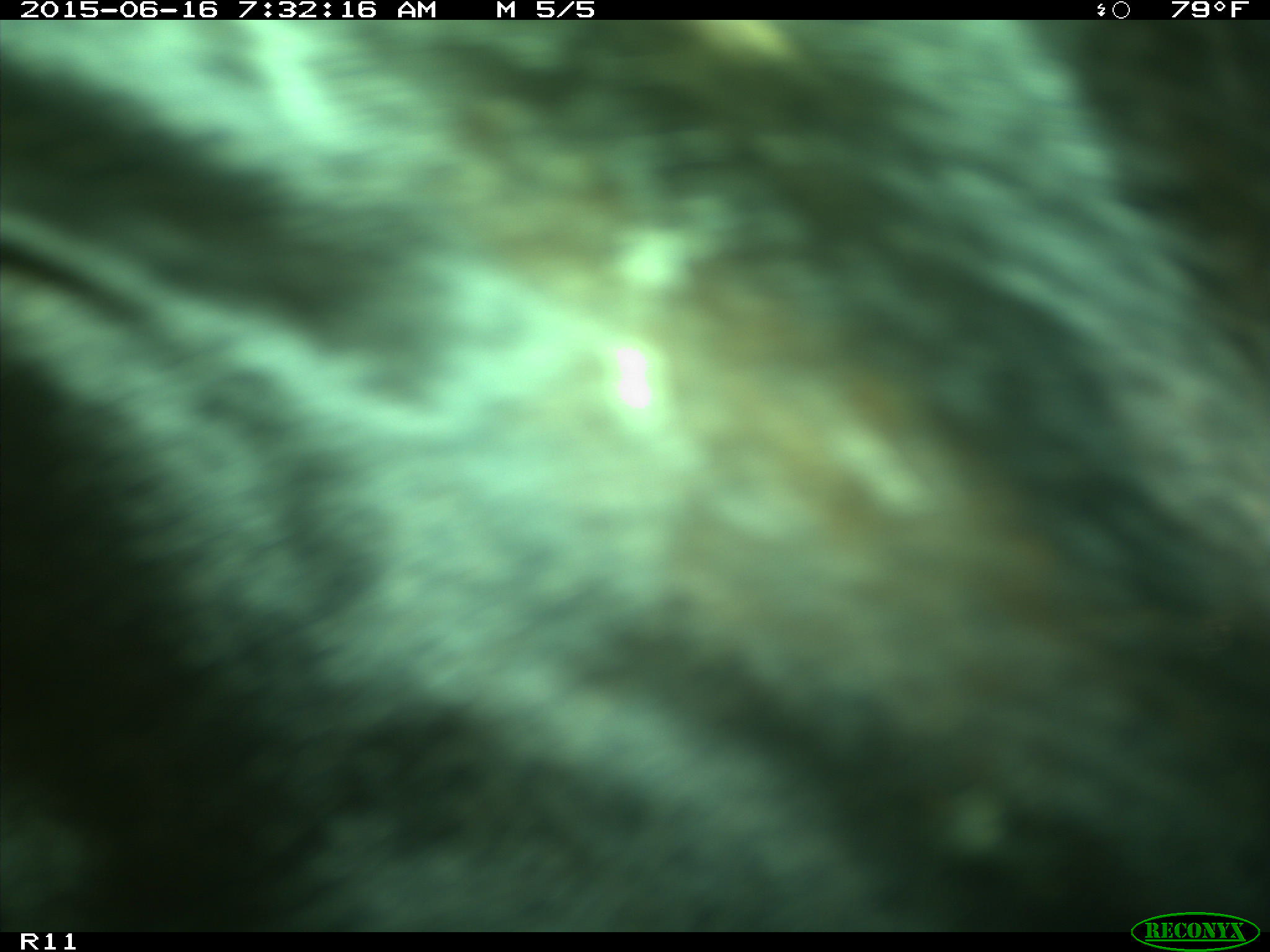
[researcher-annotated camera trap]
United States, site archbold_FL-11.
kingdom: Animalia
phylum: Chordata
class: Mammalia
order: Artiodactyla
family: Bovidae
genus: Bos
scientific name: Bos taurus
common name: domestic cow